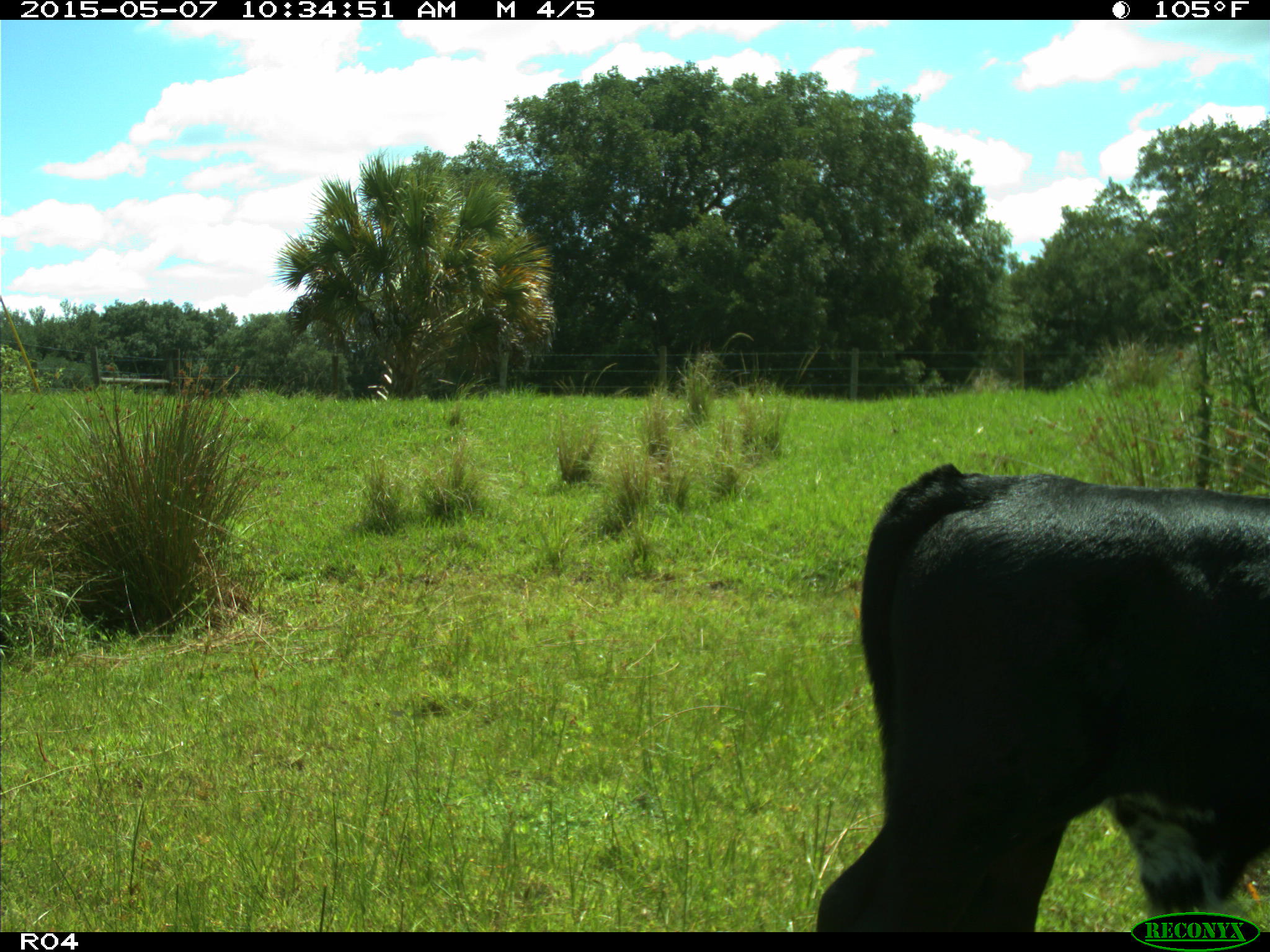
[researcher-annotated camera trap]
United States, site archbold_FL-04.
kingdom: Animalia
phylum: Chordata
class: Mammalia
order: Artiodactyla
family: Bovidae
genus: Bos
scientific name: Bos taurus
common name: domestic cow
Bos taurus (domestic cow).